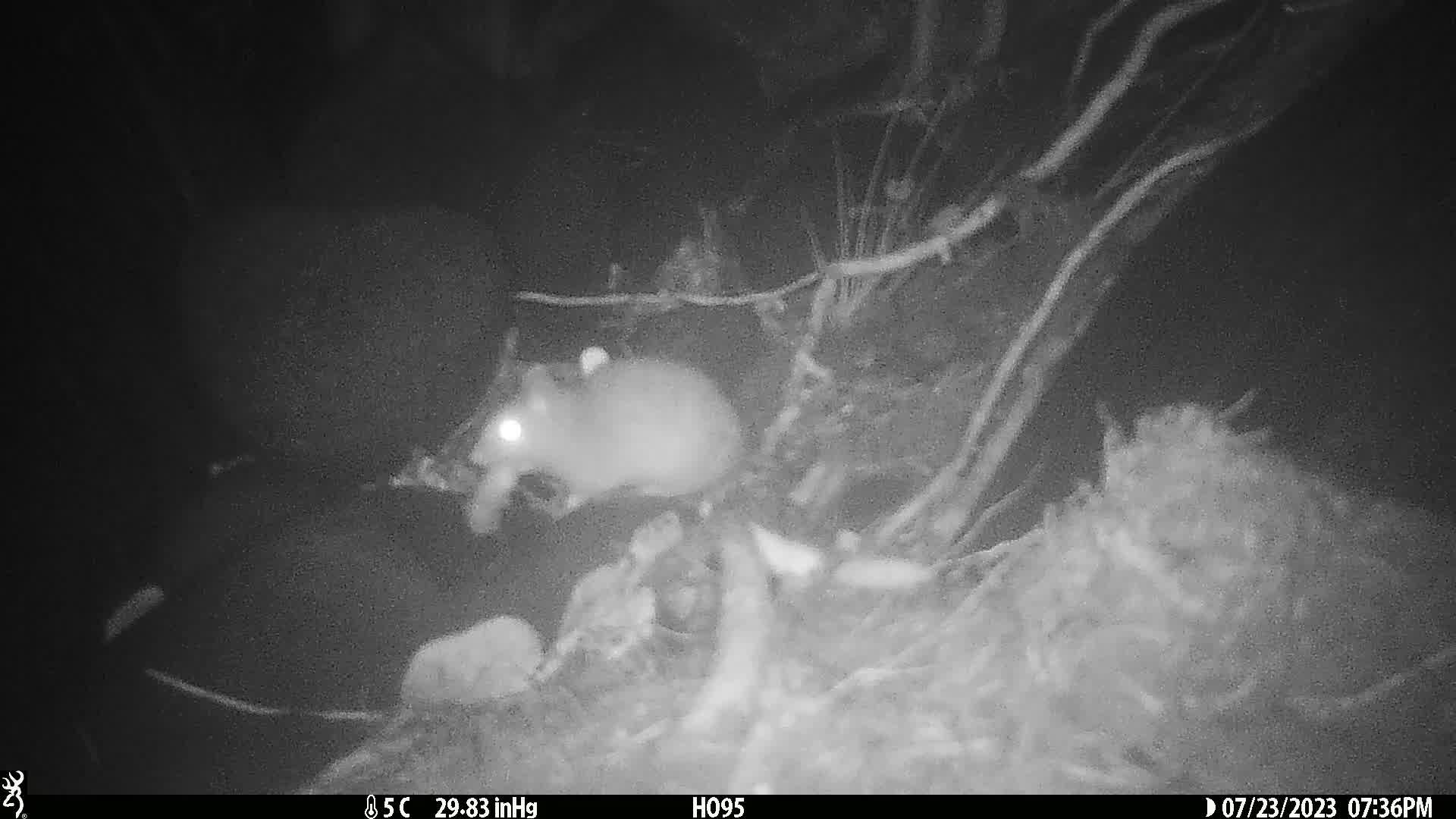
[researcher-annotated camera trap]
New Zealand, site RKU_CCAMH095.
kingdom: Animalia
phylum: Chordata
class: Mammalia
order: Rodentia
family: Muridae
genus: Rattus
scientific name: Rattus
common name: rat